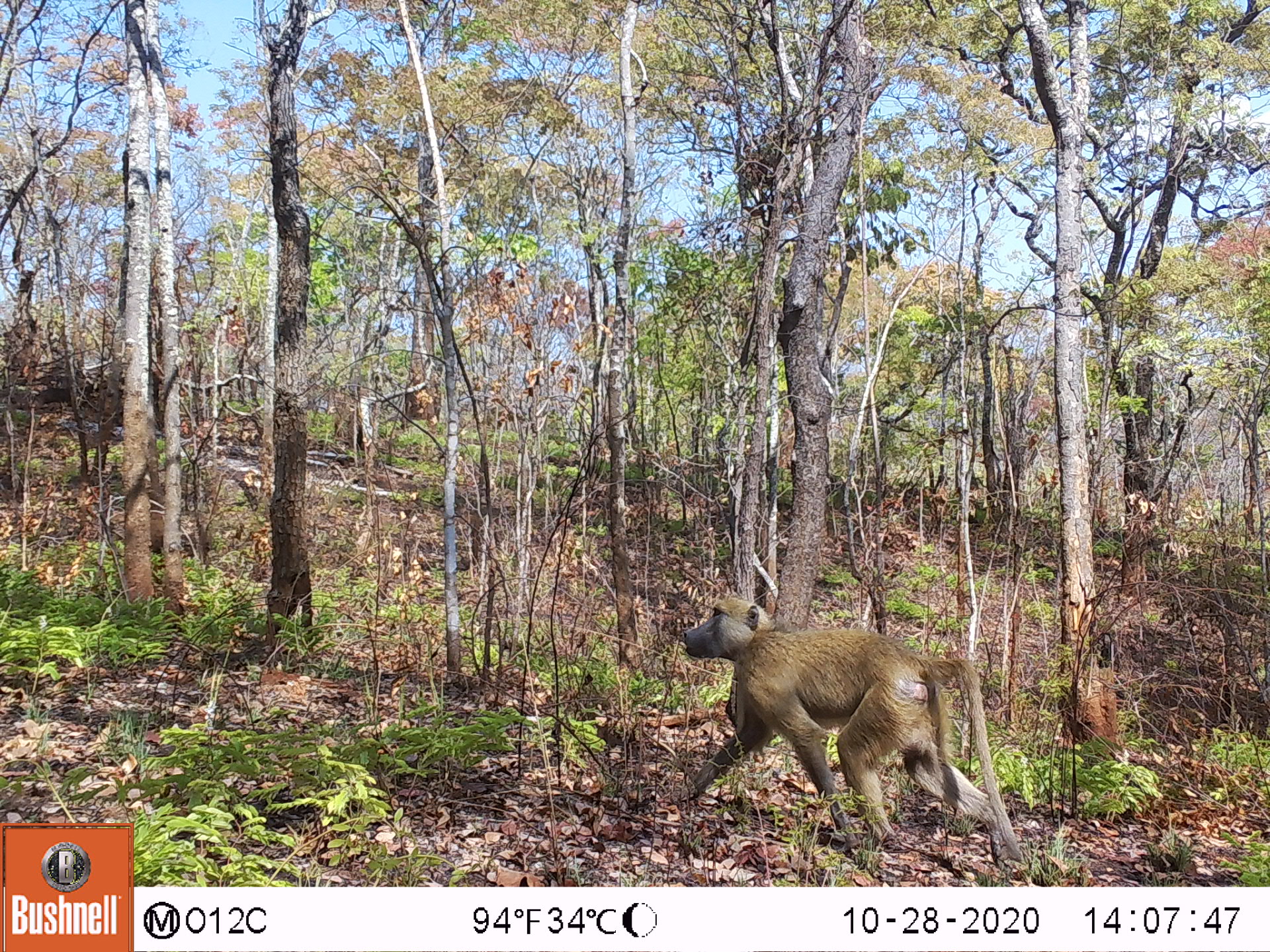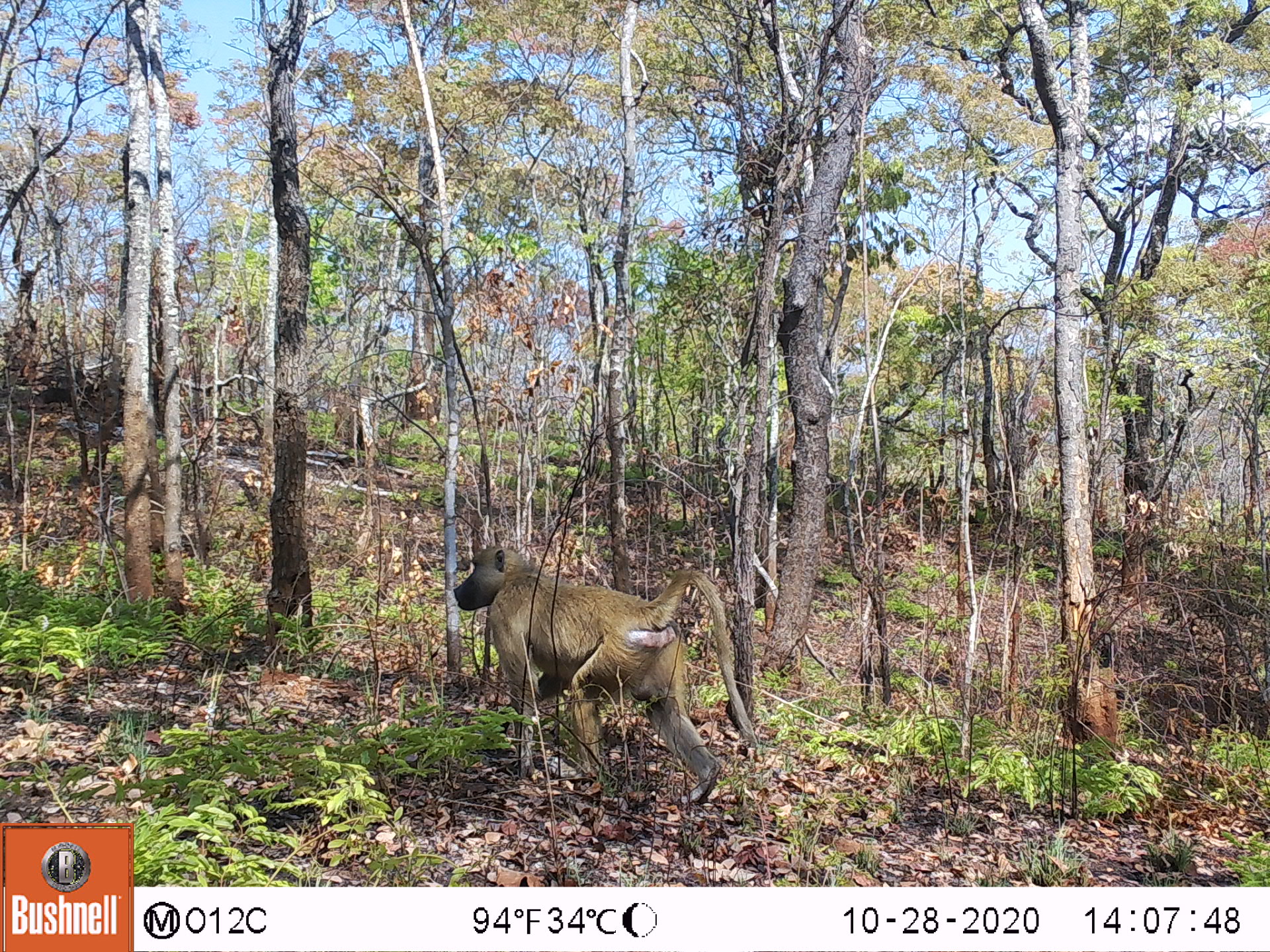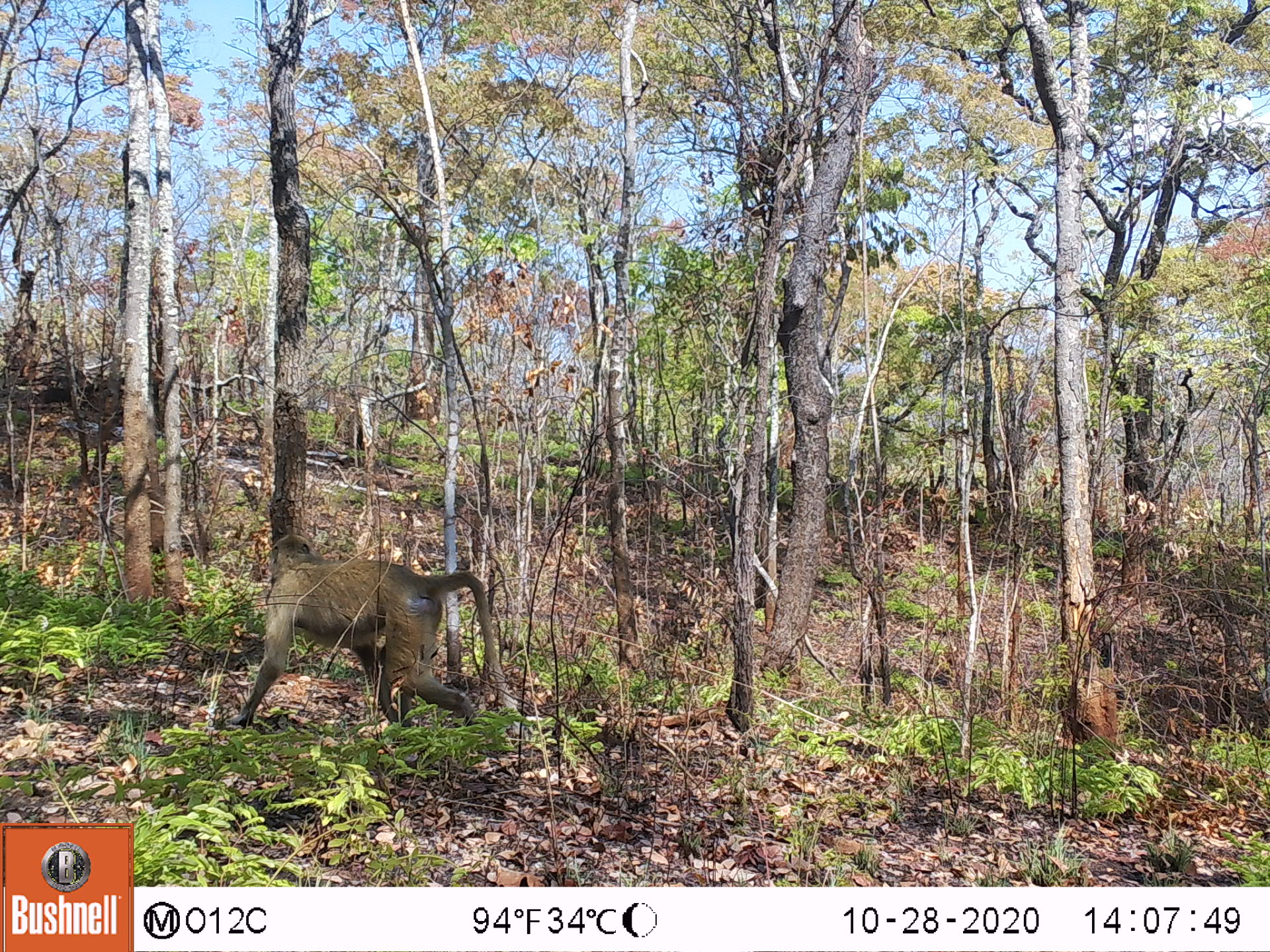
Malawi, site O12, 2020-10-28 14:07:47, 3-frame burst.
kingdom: Animalia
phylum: Chordata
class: Mammalia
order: Primates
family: Cercopithecidae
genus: Papio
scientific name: Papio cynocephalus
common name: yellow baboon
Yellow baboon (Papio cynocephalus), count 1.